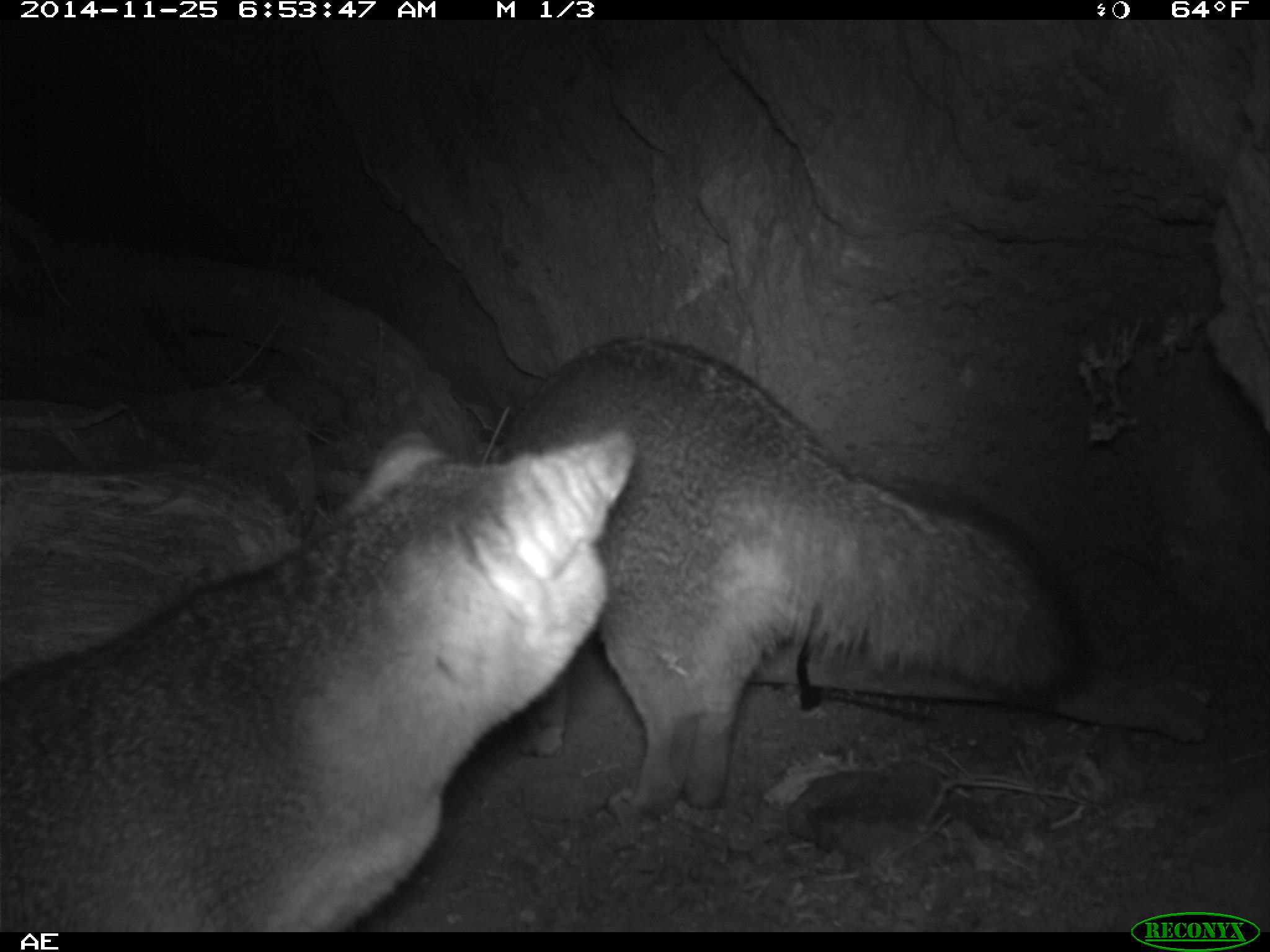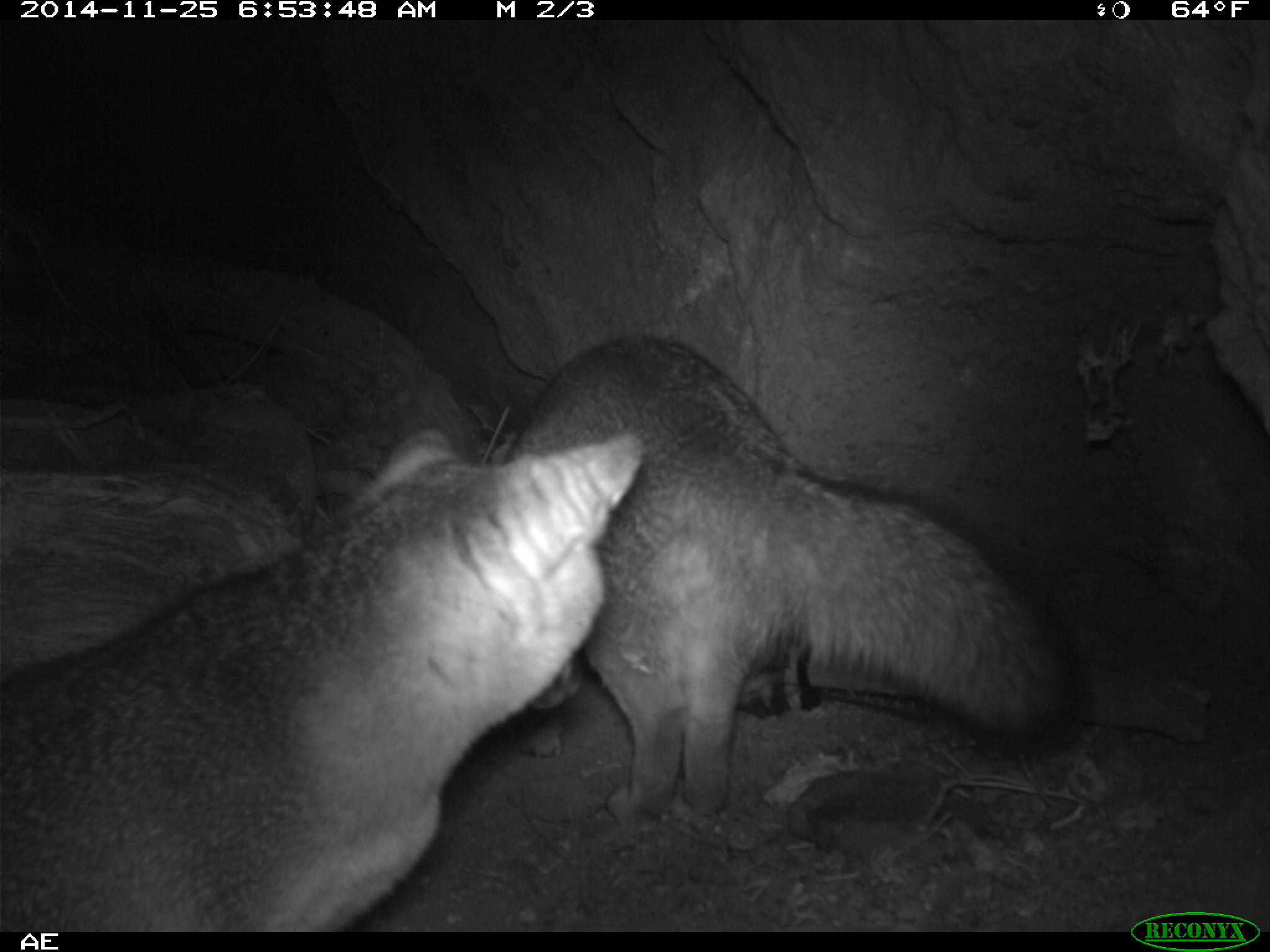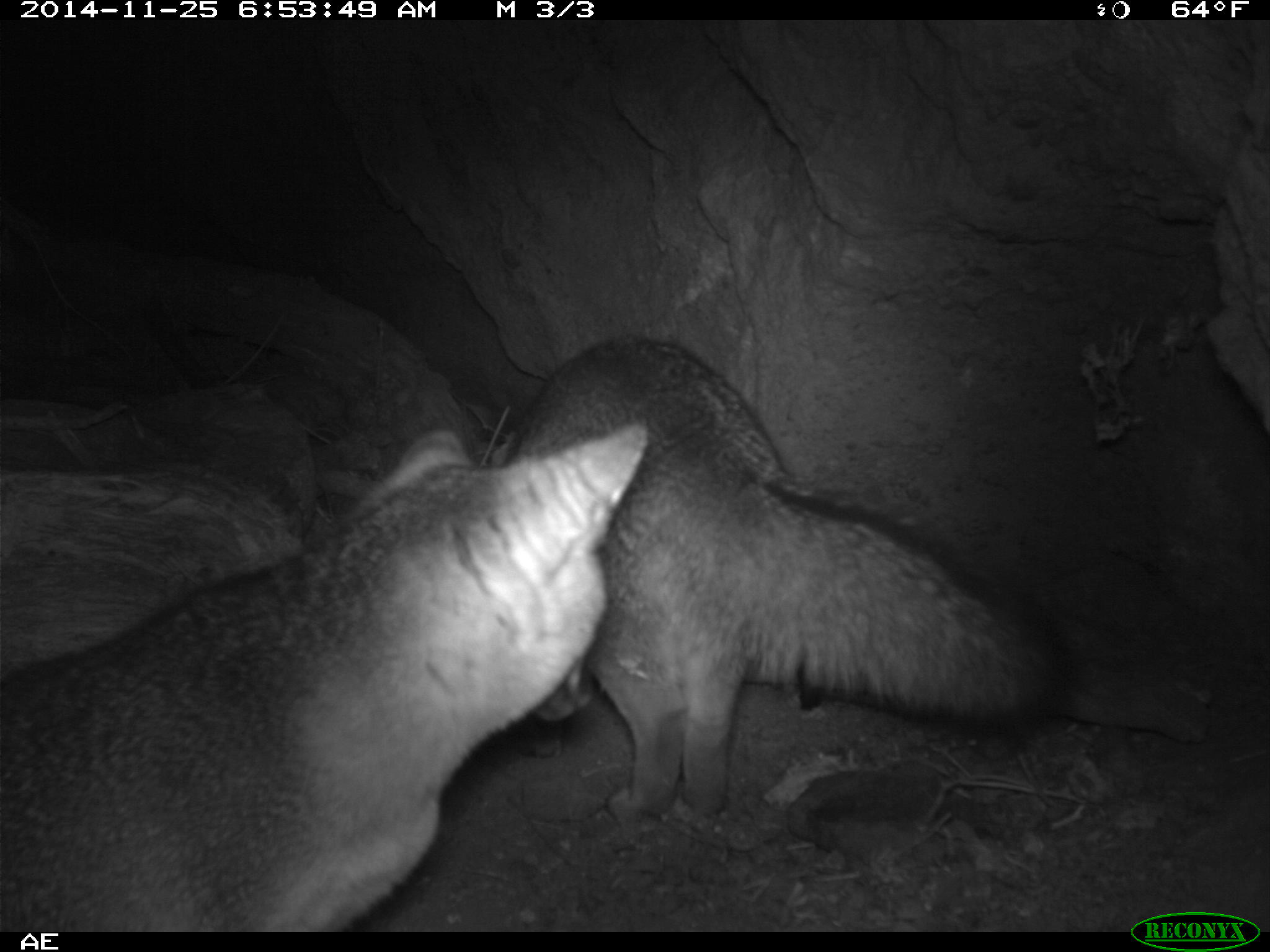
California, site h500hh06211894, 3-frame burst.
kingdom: Animalia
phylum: Chordata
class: Mammalia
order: Carnivora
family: Canidae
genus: Urocyon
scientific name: Urocyon littoralis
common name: island fox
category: fox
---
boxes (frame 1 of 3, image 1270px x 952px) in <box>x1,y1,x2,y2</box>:
fox: <box>0,420,633,932</box>; <box>494,336,1087,818</box>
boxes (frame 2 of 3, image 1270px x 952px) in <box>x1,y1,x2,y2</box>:
fox: <box>1,429,645,930</box>; <box>503,333,1092,831</box>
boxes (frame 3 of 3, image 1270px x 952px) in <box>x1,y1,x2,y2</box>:
fox: <box>0,415,647,932</box>; <box>505,332,1065,822</box>